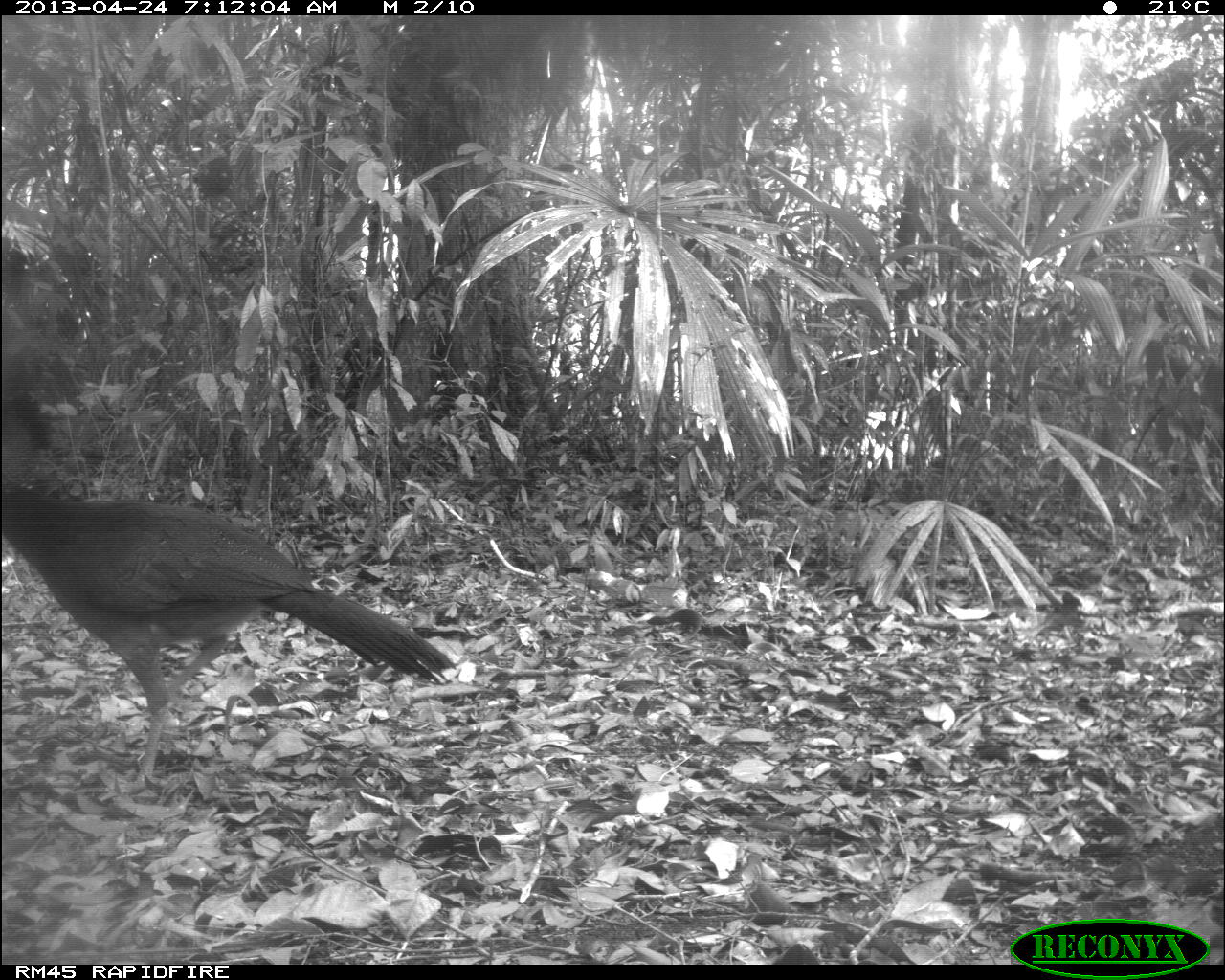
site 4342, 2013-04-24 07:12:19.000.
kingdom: Animalia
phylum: Chordata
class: Aves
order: Galliformes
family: Cracidae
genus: Crax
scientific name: Crax rubra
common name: great curassow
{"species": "Crax rubra (great curassow)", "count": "1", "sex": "female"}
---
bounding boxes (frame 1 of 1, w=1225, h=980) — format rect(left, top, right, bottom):
crax rubra: rect(2, 384, 461, 795)